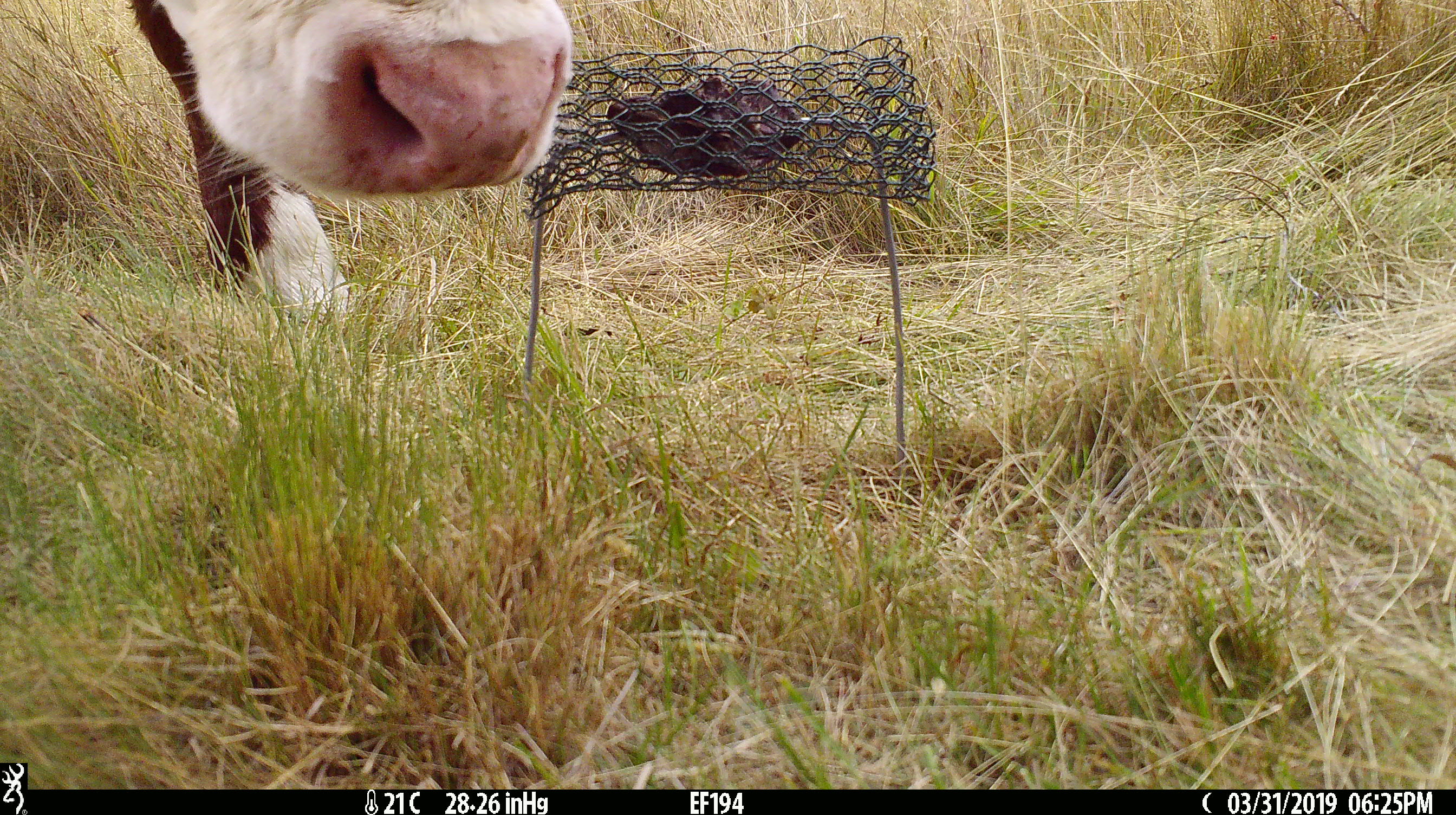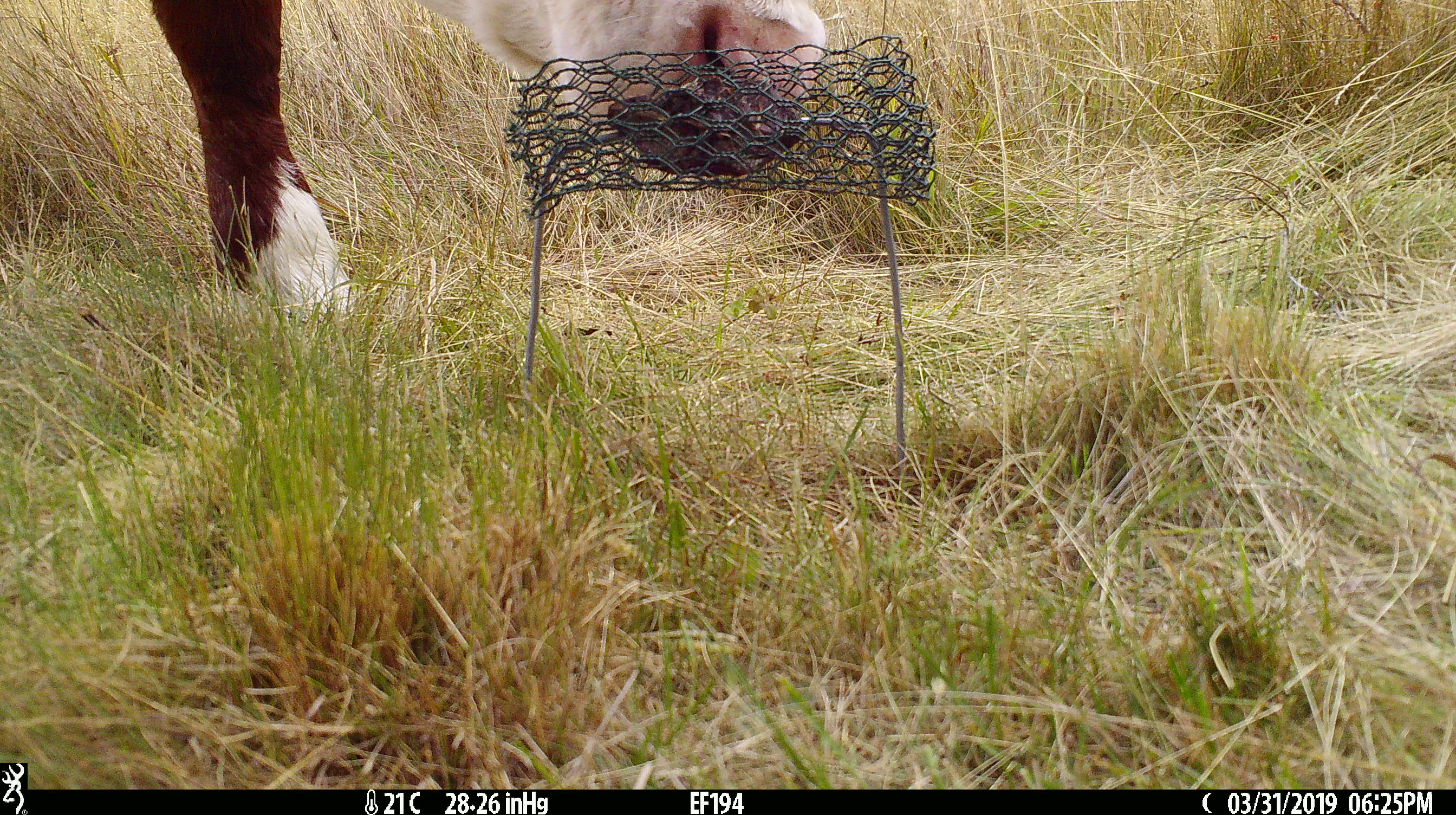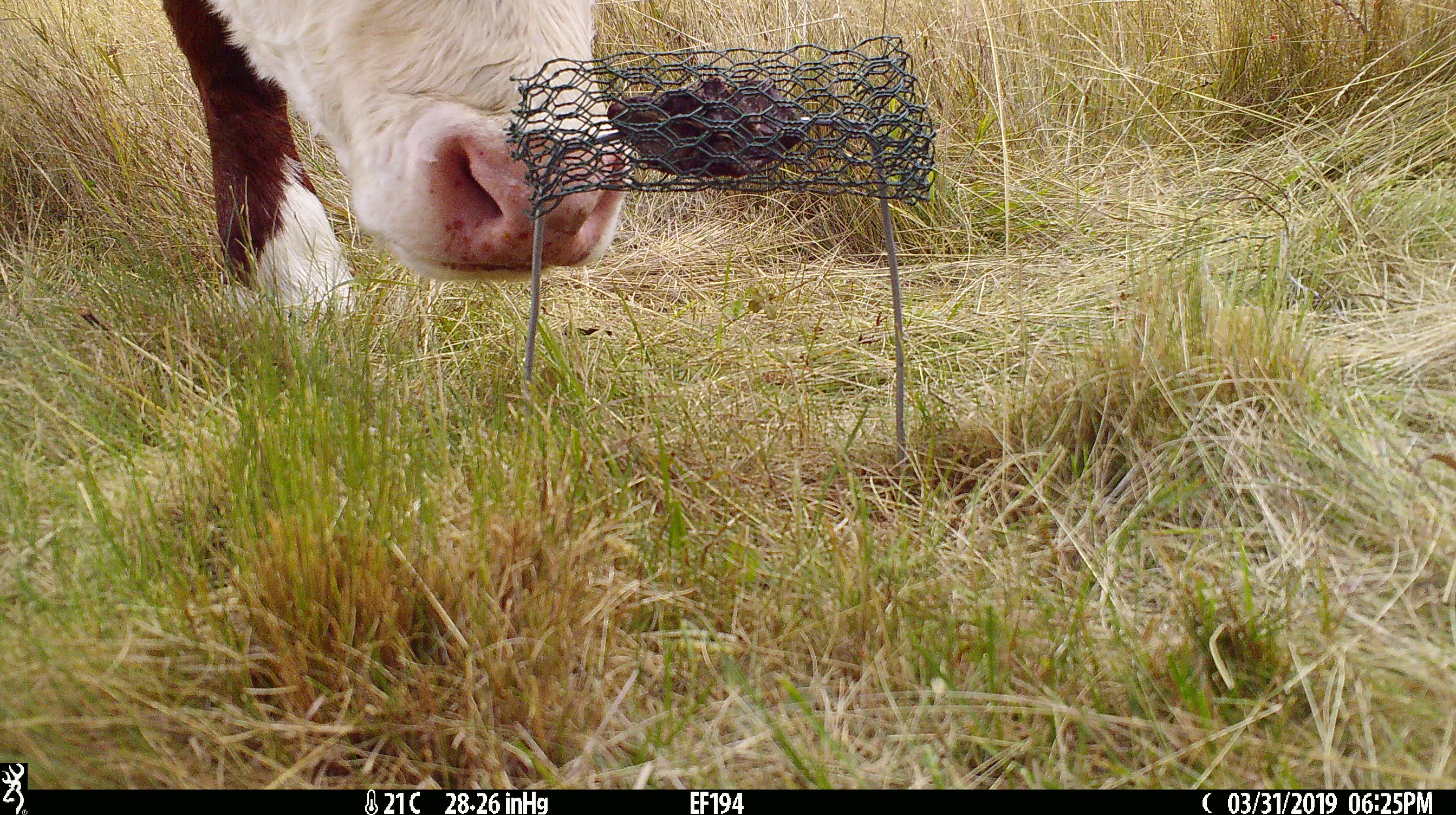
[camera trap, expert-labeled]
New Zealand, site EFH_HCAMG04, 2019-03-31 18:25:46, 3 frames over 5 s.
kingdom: Animalia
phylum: Chordata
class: Mammalia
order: Artiodactyla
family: Bovidae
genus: Bos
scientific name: Bos taurus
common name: domestic cow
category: cow